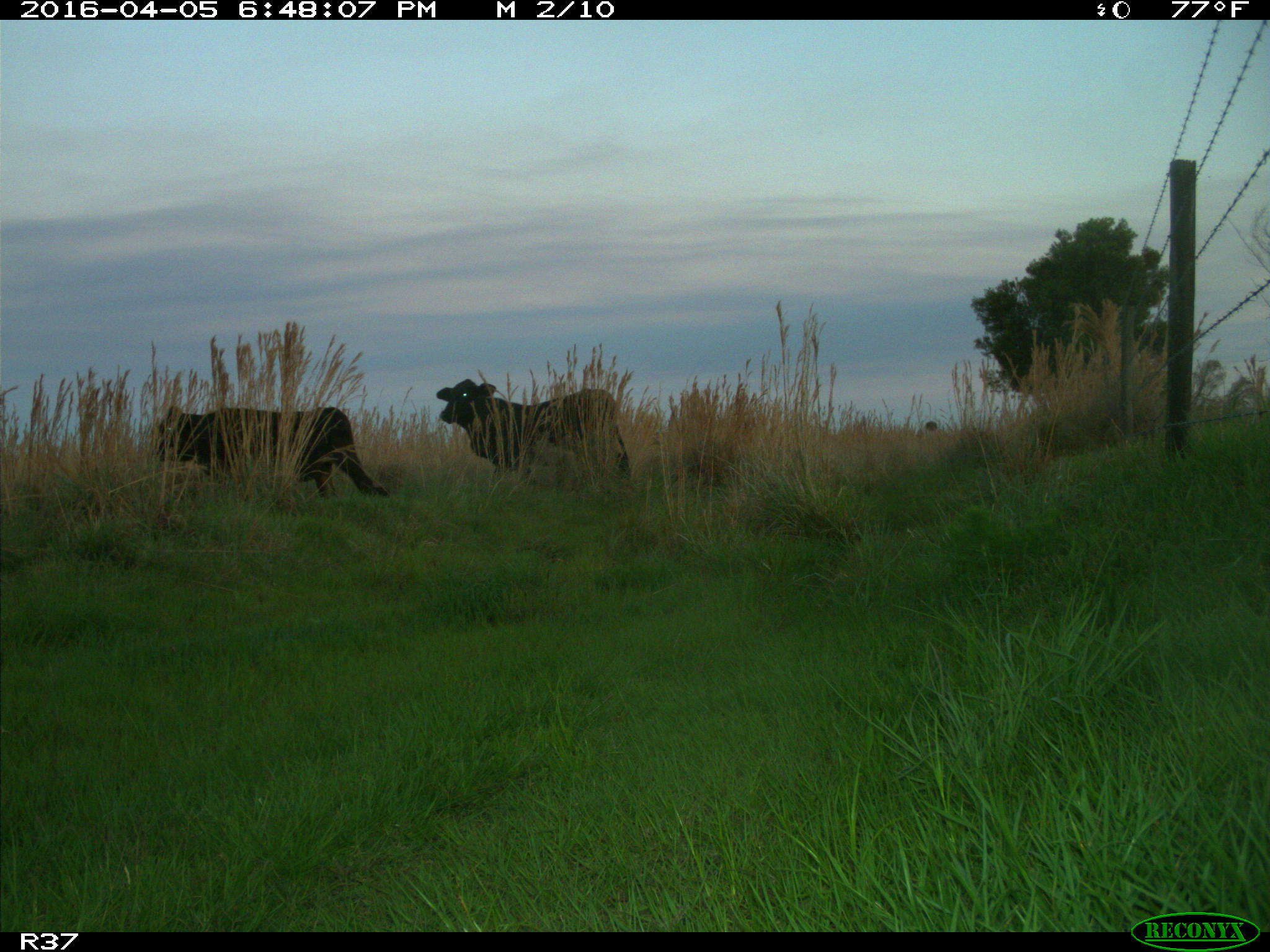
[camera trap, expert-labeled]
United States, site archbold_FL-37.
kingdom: Animalia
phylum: Chordata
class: Mammalia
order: Artiodactyla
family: Bovidae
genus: Bos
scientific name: Bos taurus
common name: domestic cow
Bos taurus (domestic cow).